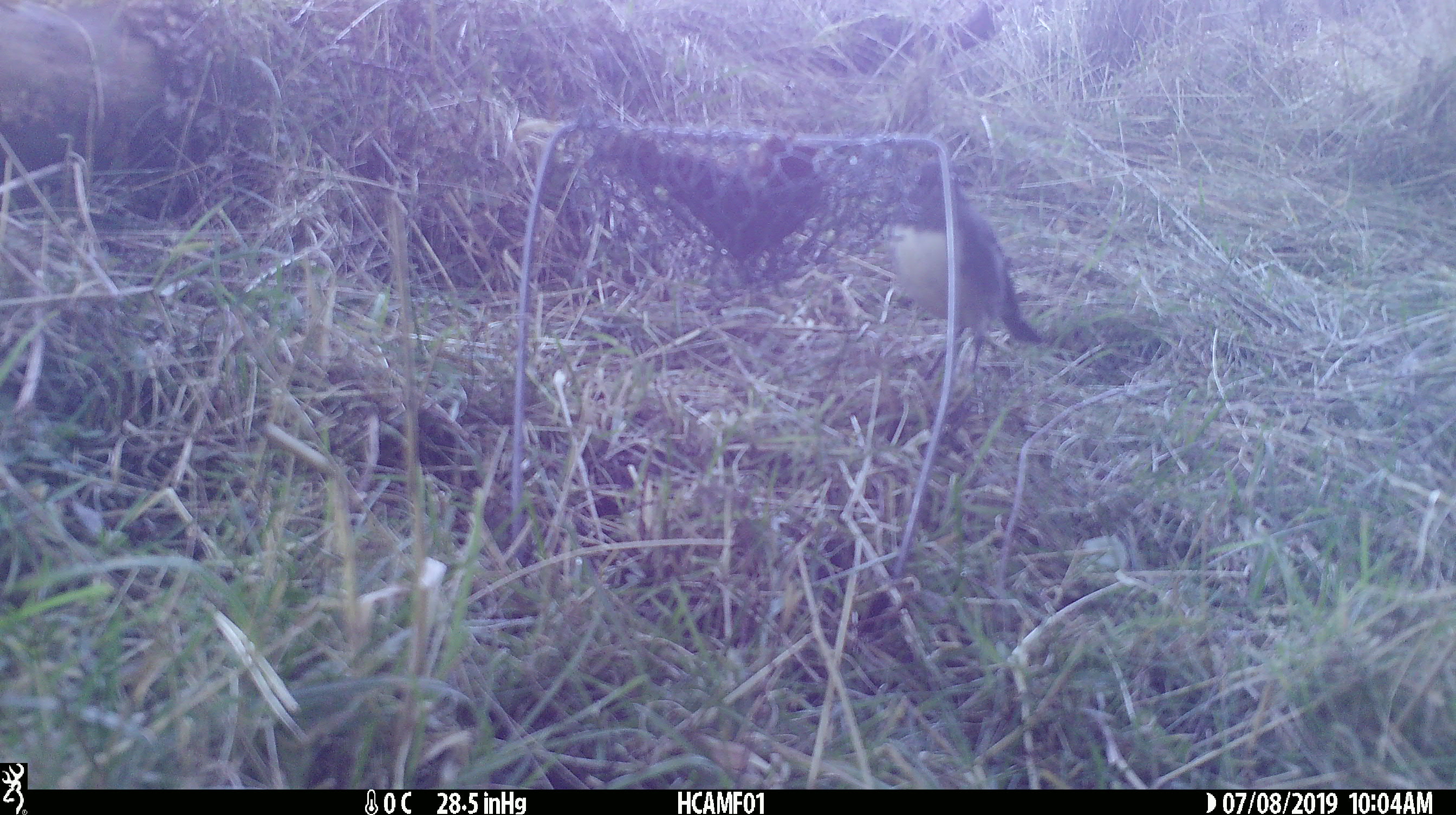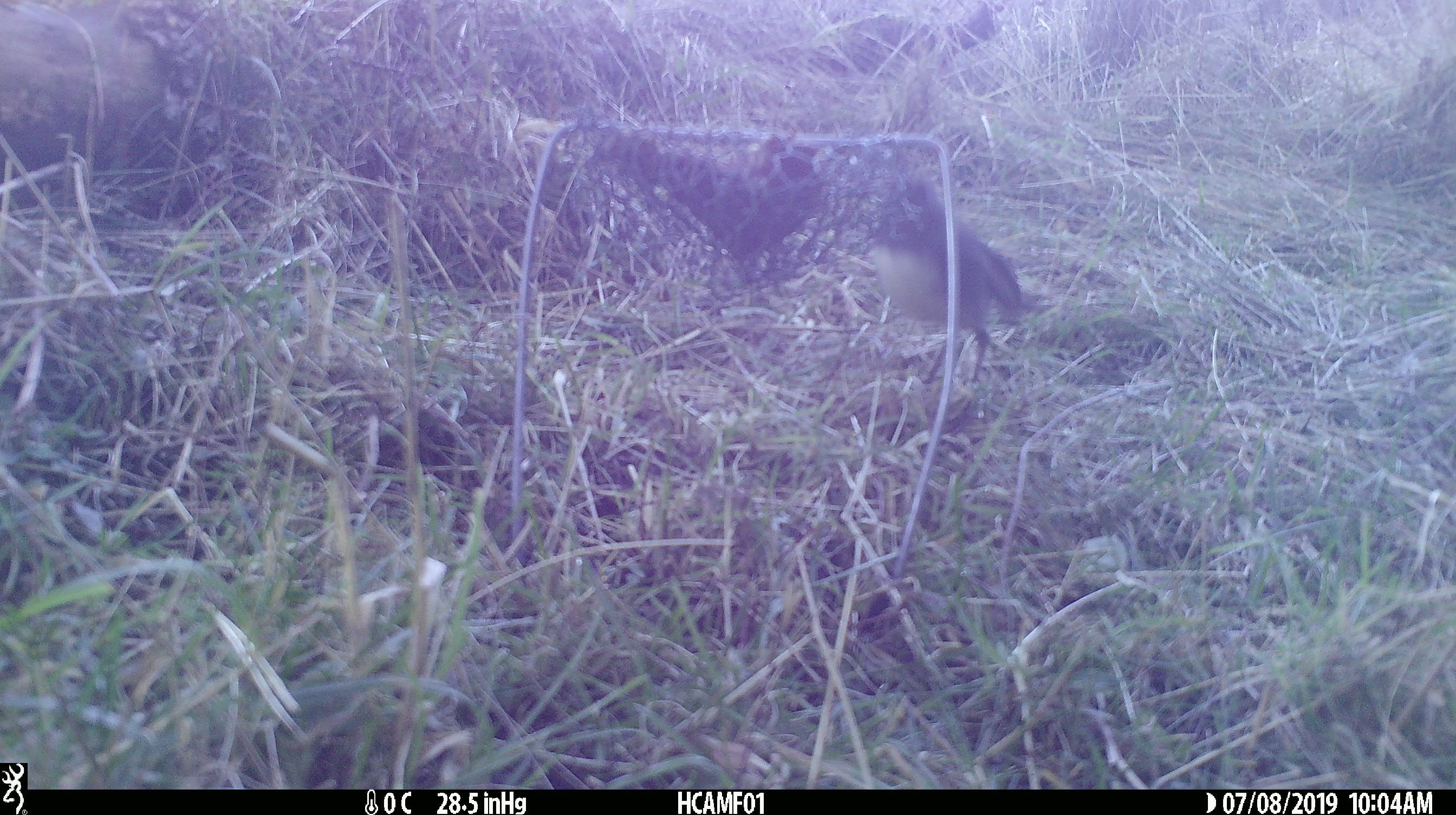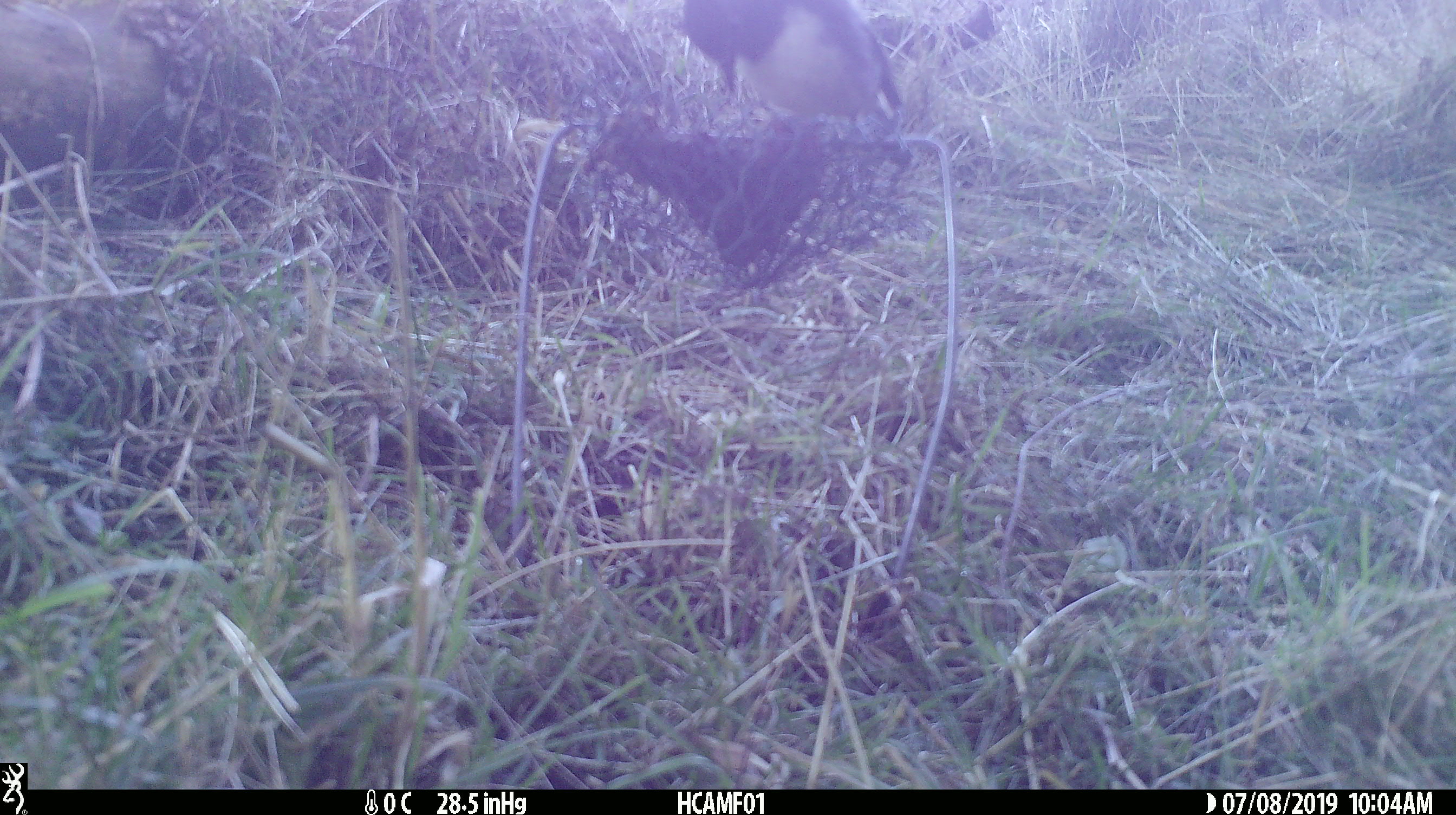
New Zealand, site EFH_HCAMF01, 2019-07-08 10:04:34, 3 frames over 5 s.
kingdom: Animalia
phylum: Chordata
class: Aves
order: Passeriformes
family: Petroicidae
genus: Petroica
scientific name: Petroica australis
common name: new zealand robin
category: robin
Robin (new zealand robin) (Petroica australis).